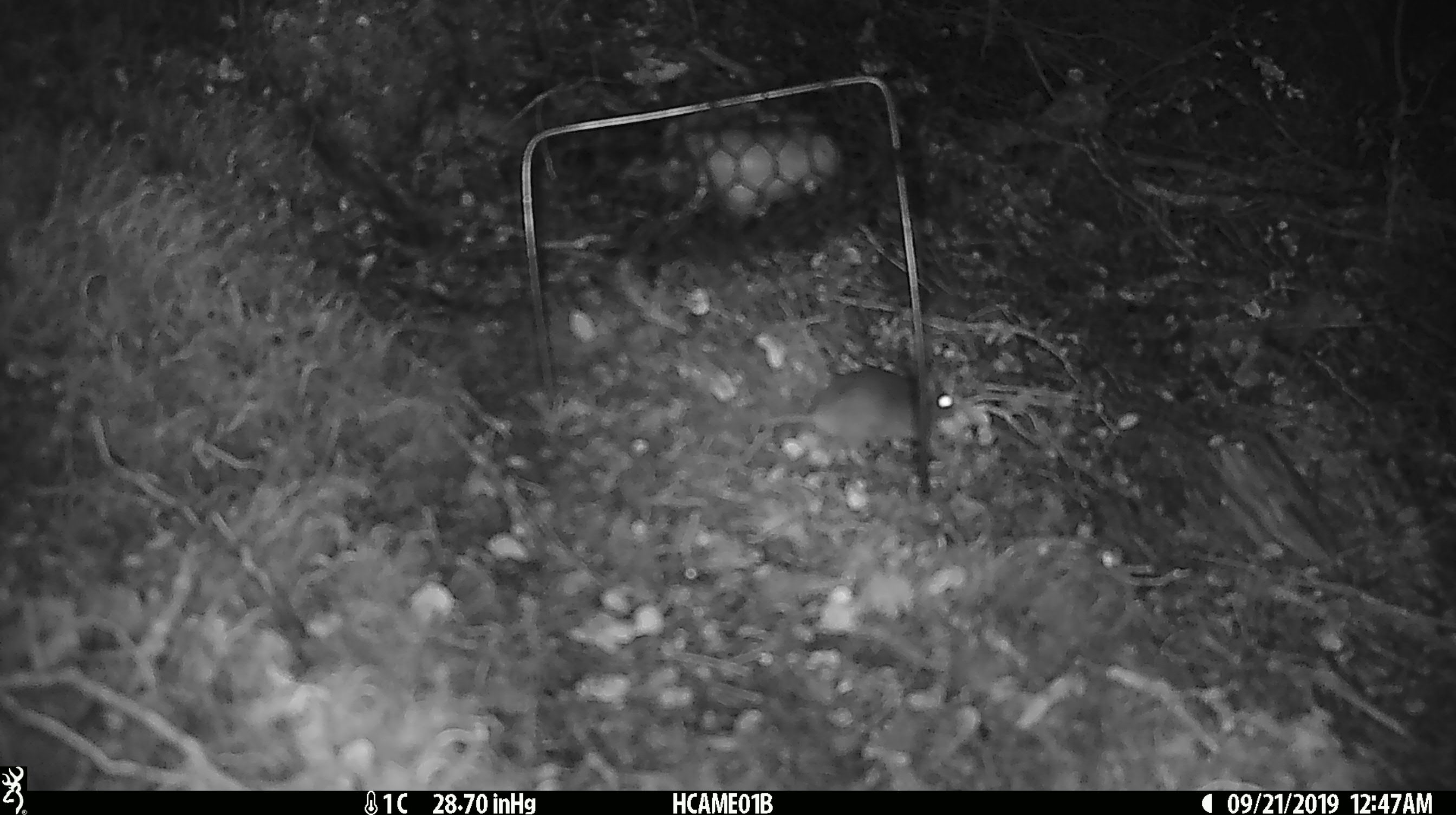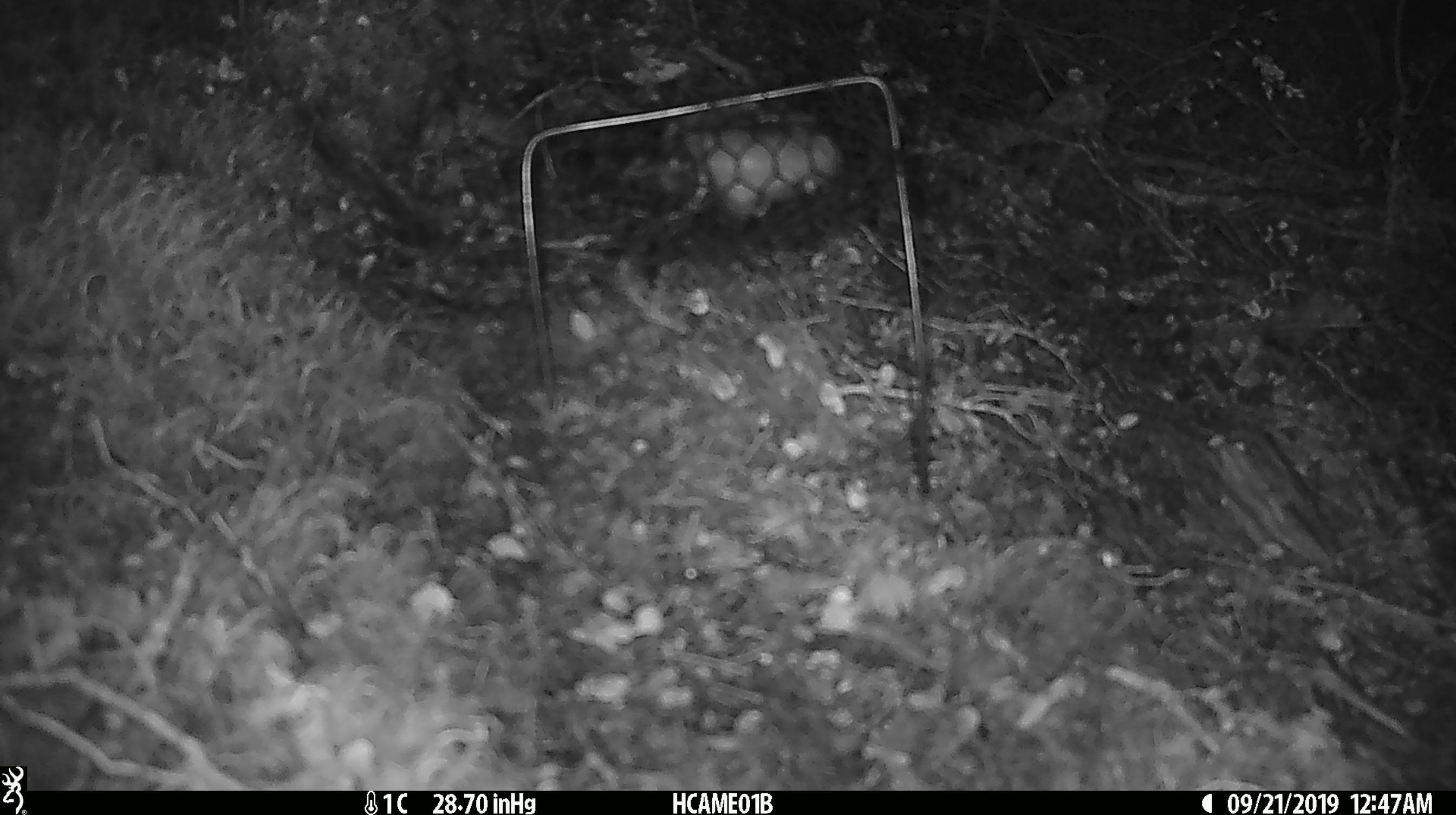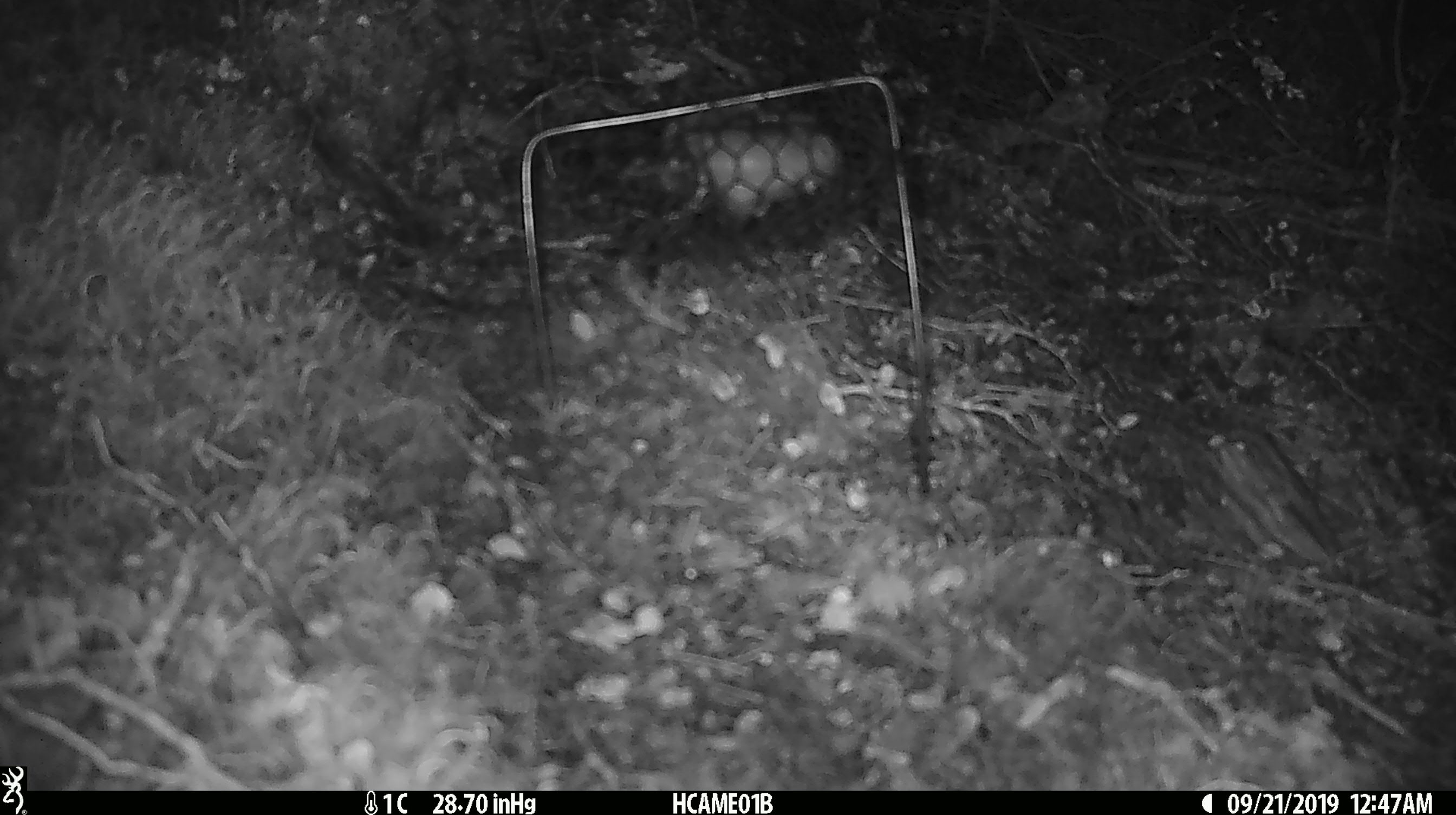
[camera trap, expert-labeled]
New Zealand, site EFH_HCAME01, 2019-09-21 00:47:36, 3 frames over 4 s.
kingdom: Animalia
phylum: Chordata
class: Mammalia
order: Rodentia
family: Muridae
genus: Mus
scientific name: Mus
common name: mouse